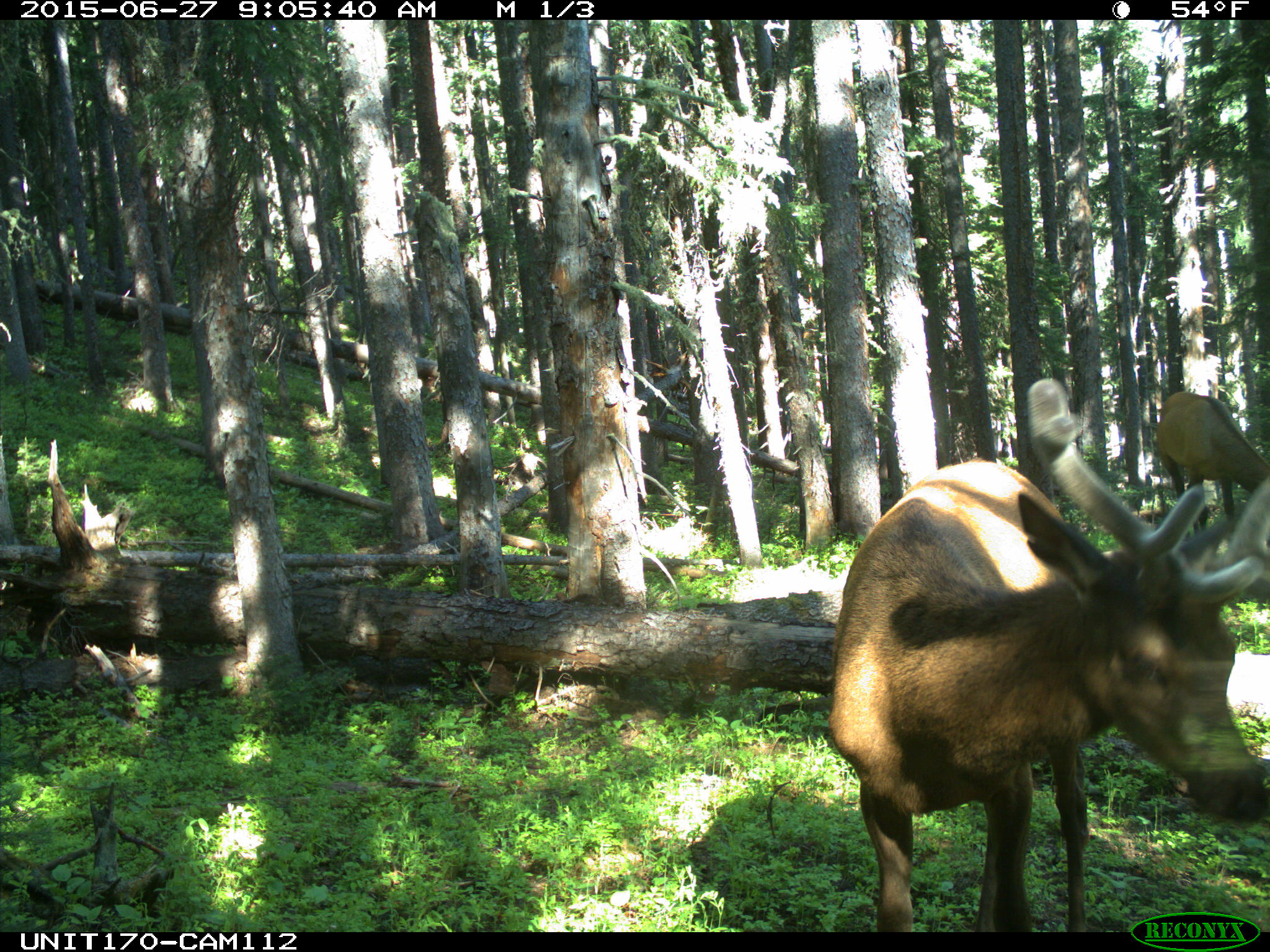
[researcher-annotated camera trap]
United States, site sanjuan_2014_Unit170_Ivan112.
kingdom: Animalia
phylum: Chordata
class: Mammalia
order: Artiodactyla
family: Cervidae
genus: Cervus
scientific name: Cervus elaphus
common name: red deer